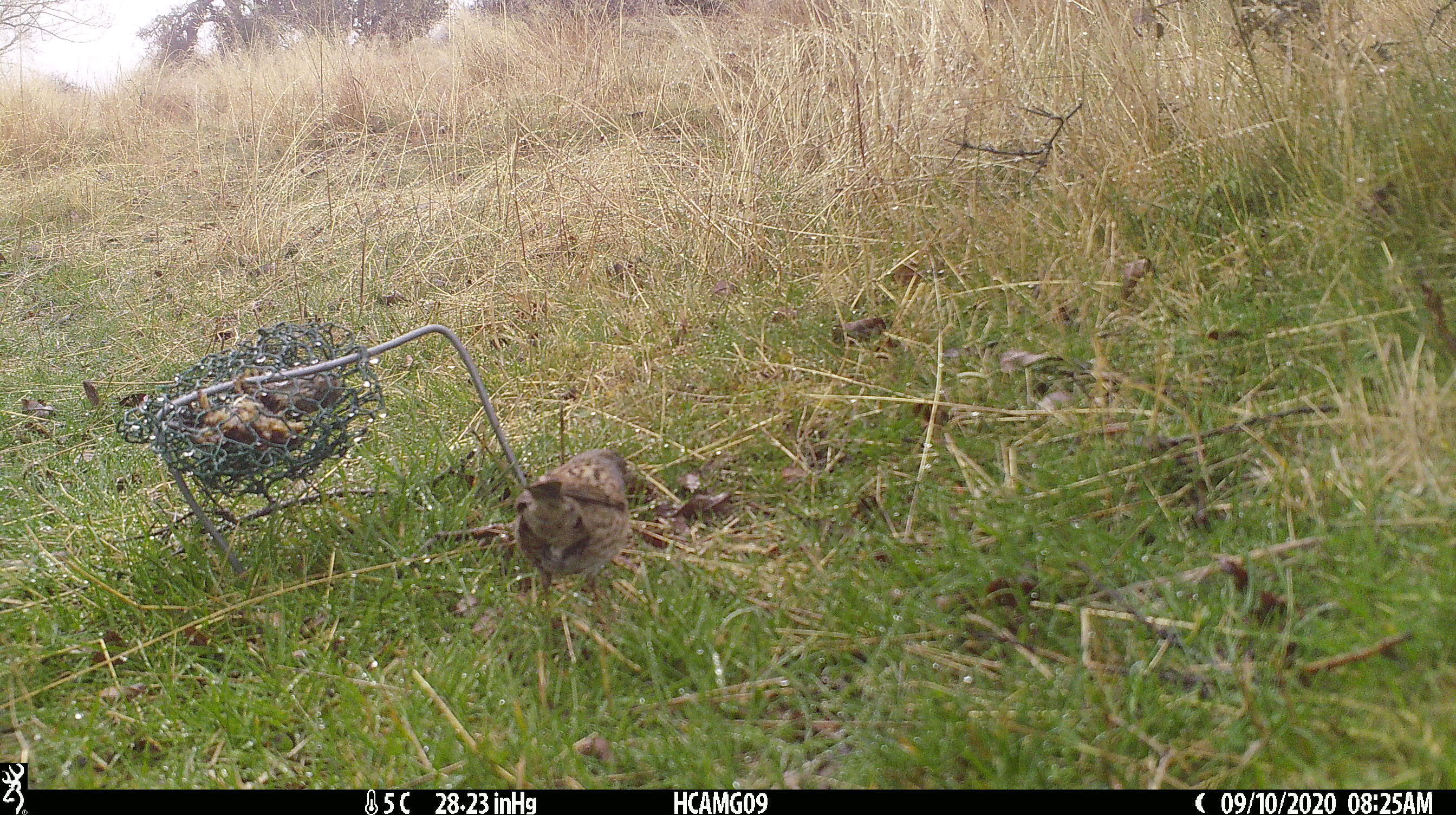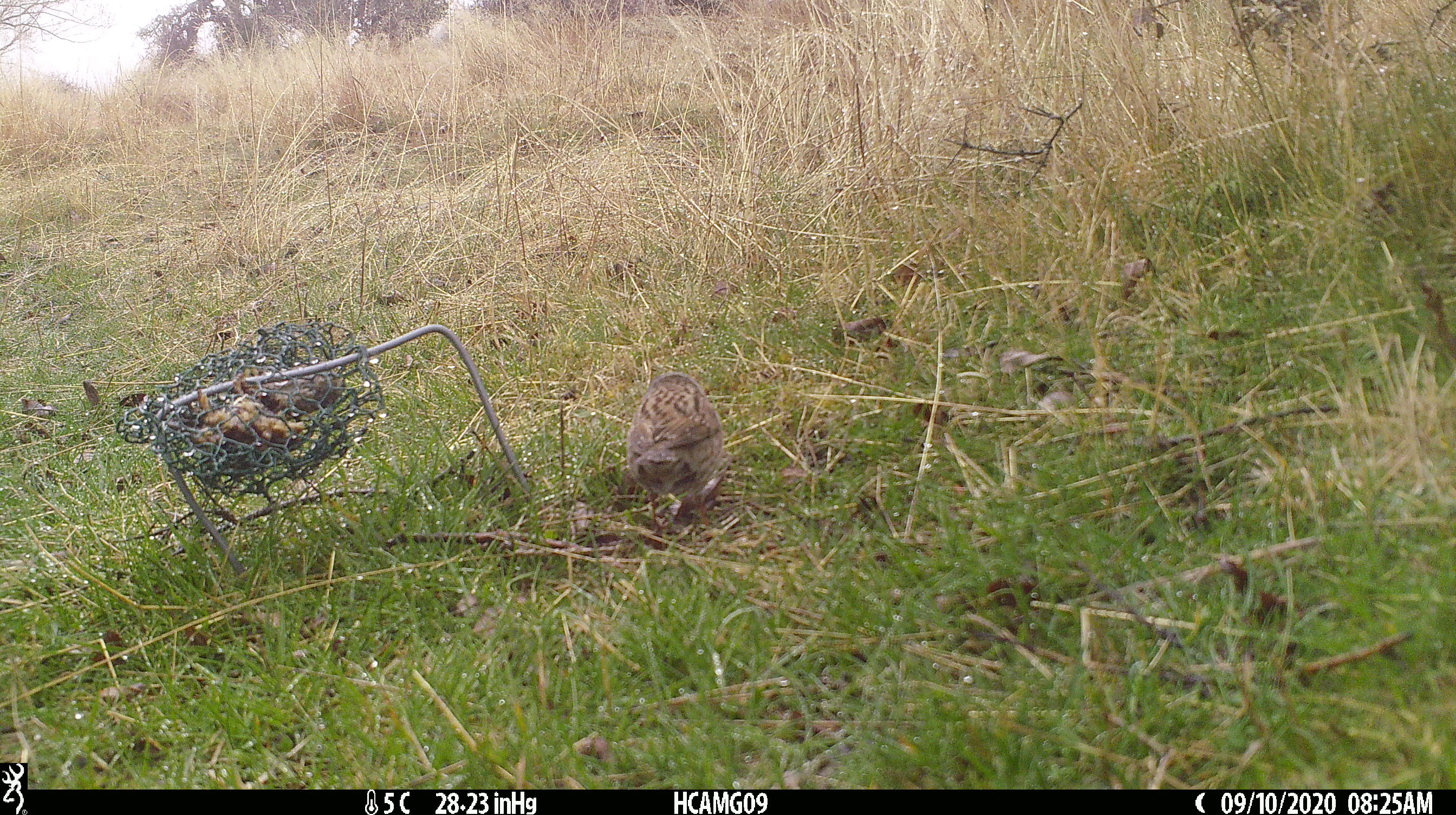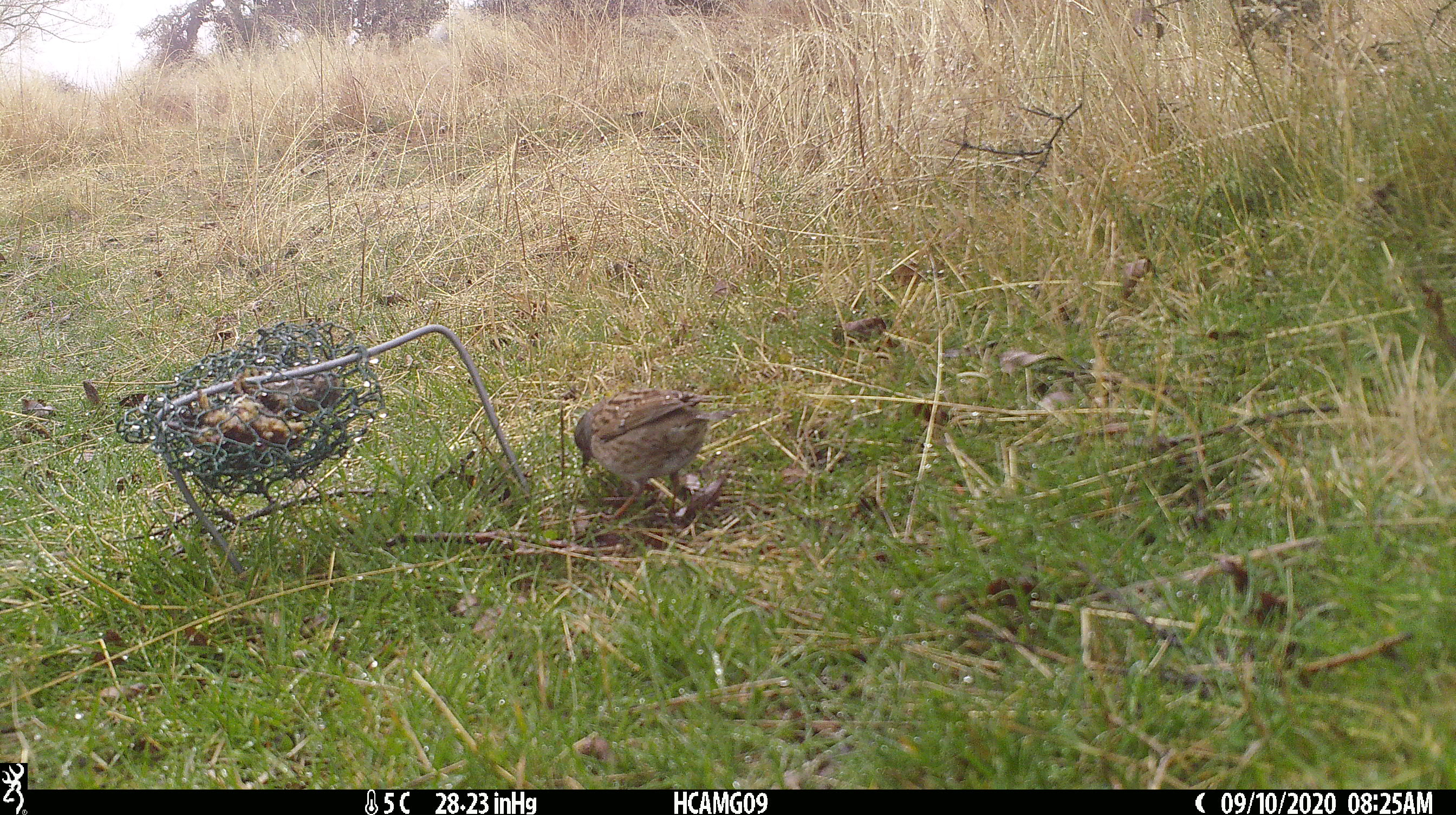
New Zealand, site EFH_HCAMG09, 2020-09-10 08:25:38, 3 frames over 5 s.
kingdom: Animalia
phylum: Chordata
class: Aves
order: Passeriformes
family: Prunellidae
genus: Prunella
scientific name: Prunella modularis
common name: dunnock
Dunnock (Prunella modularis).